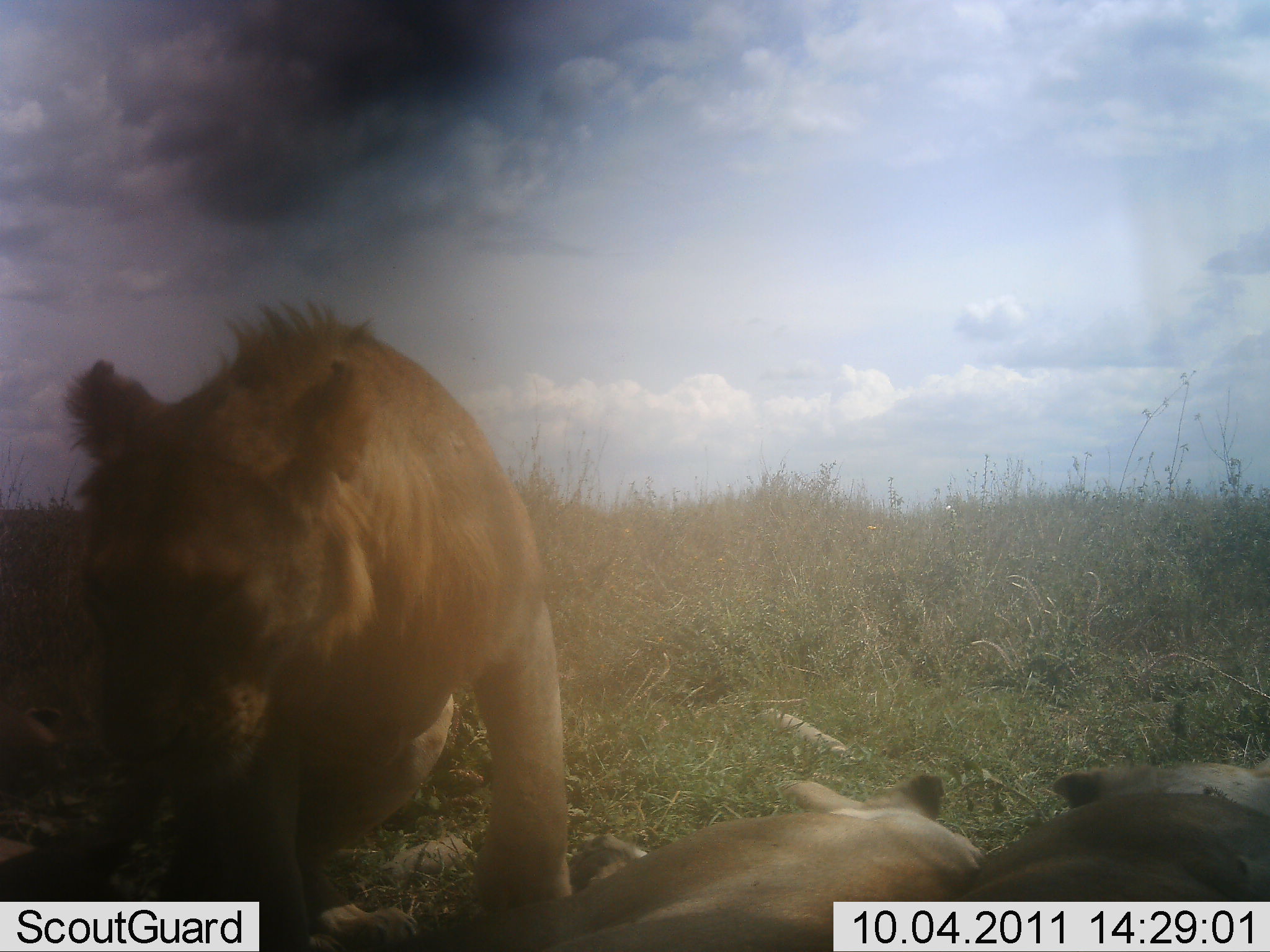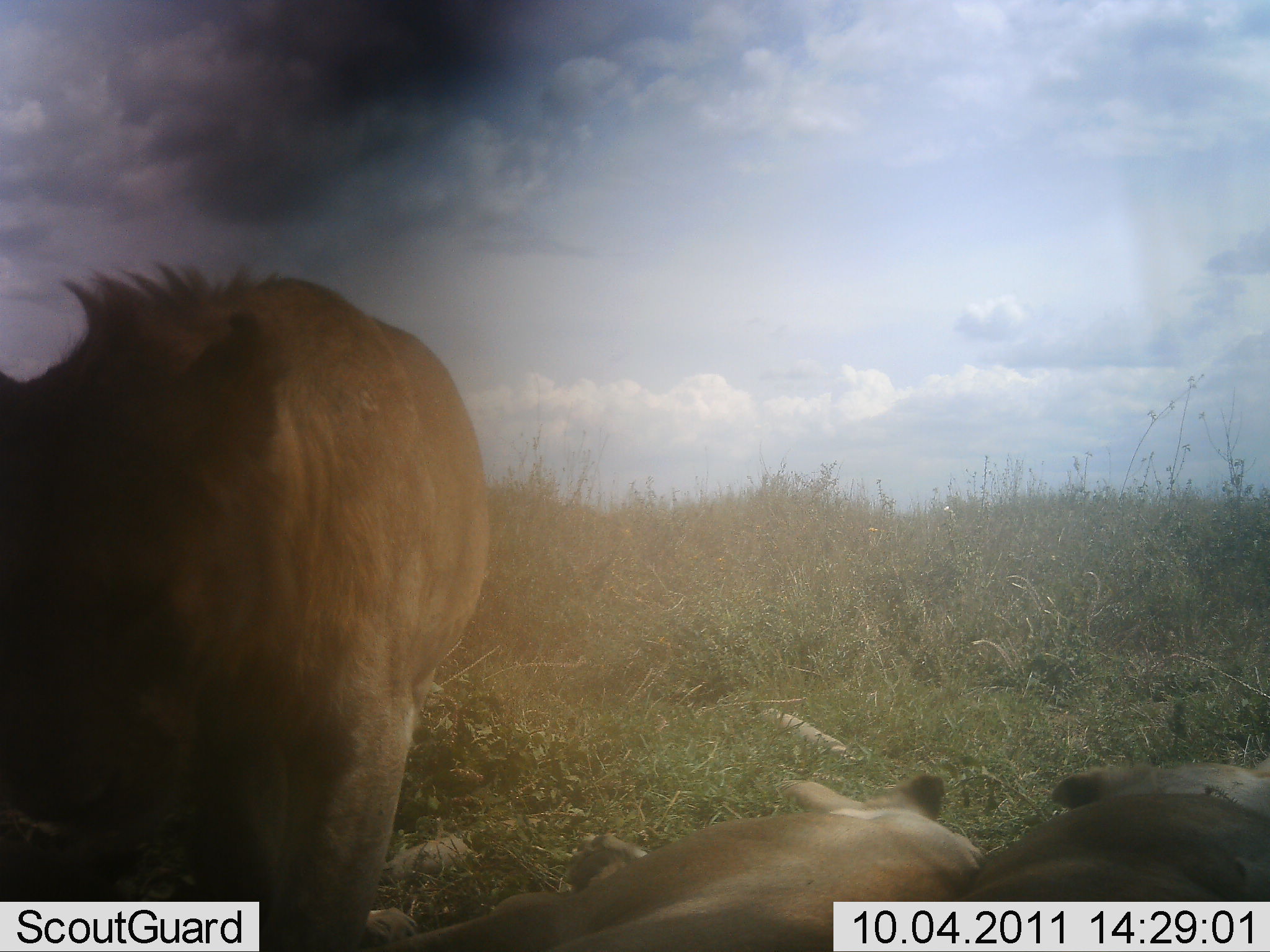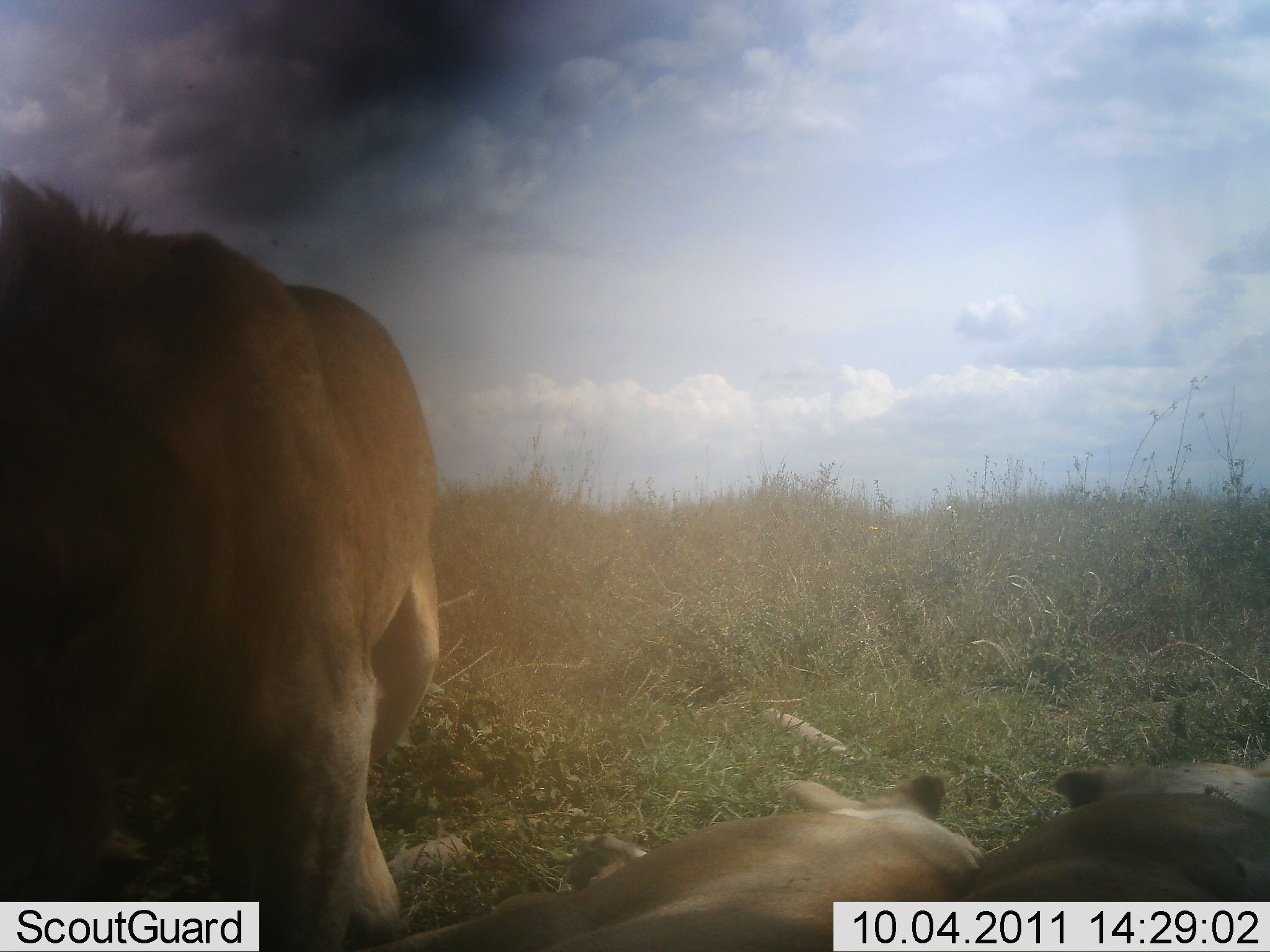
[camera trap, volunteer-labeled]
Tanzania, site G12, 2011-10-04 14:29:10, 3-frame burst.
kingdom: Animalia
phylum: Chordata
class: Mammalia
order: Carnivora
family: Felidae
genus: Panthera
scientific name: Panthera leo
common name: lion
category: lionfemale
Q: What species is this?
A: Lionfemale (lion) (Panthera leo).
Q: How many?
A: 3.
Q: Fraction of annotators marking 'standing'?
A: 43%.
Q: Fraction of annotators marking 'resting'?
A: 86%.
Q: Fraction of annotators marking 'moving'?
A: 36%.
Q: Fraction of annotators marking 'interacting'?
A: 0%.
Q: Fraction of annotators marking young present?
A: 14%.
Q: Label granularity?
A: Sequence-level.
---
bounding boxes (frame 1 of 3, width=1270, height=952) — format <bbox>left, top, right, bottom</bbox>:
animal: <bbox>61, 296, 574, 952</bbox>; <bbox>549, 764, 985, 952</bbox>; <bbox>964, 754, 1270, 902</bbox>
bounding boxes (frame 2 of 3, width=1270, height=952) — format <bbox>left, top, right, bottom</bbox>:
animal: <bbox>0, 256, 487, 951</bbox>; <bbox>388, 775, 980, 950</bbox>; <bbox>973, 762, 1269, 901</bbox>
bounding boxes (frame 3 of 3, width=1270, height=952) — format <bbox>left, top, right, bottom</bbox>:
animal: <bbox>0, 167, 441, 950</bbox>; <bbox>376, 770, 990, 952</bbox>; <bbox>983, 756, 1269, 904</bbox>